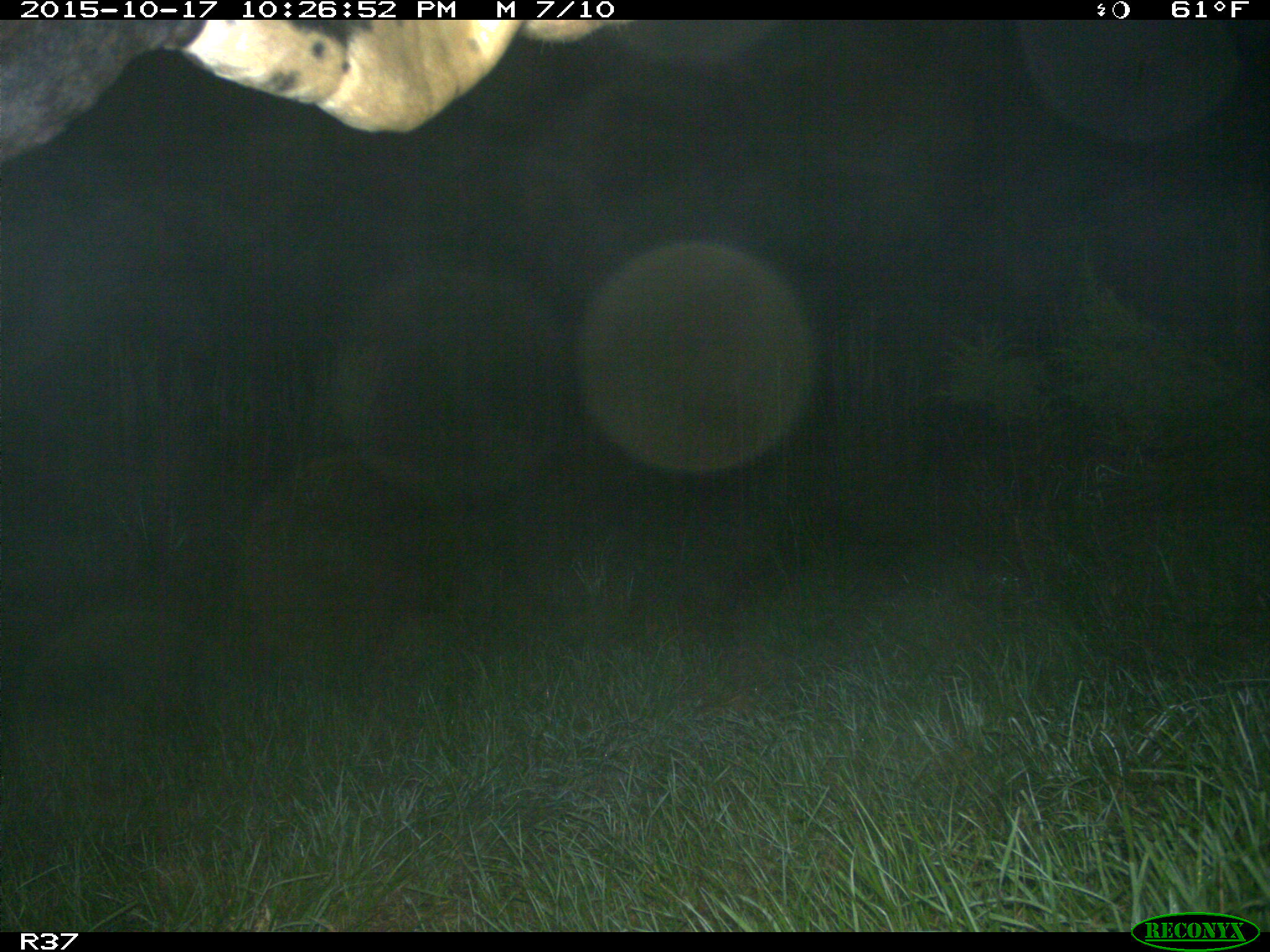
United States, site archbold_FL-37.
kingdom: Animalia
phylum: Chordata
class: Mammalia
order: Artiodactyla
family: Bovidae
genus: Bos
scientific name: Bos taurus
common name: domestic cow